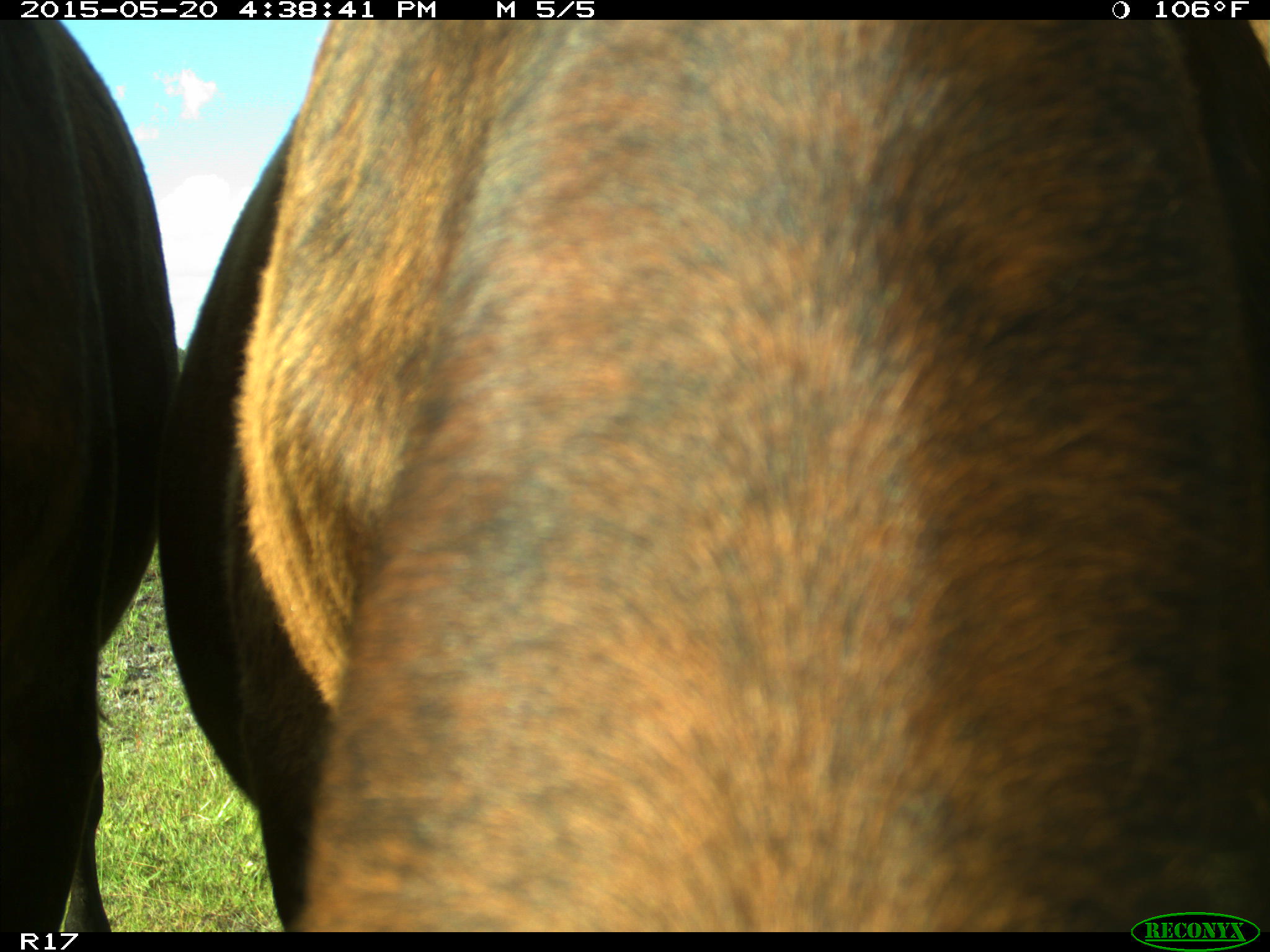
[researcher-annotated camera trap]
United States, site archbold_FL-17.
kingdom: Animalia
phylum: Chordata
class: Mammalia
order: Artiodactyla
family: Bovidae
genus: Bos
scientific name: Bos taurus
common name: domestic cow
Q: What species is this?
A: Bos taurus (domestic cow).